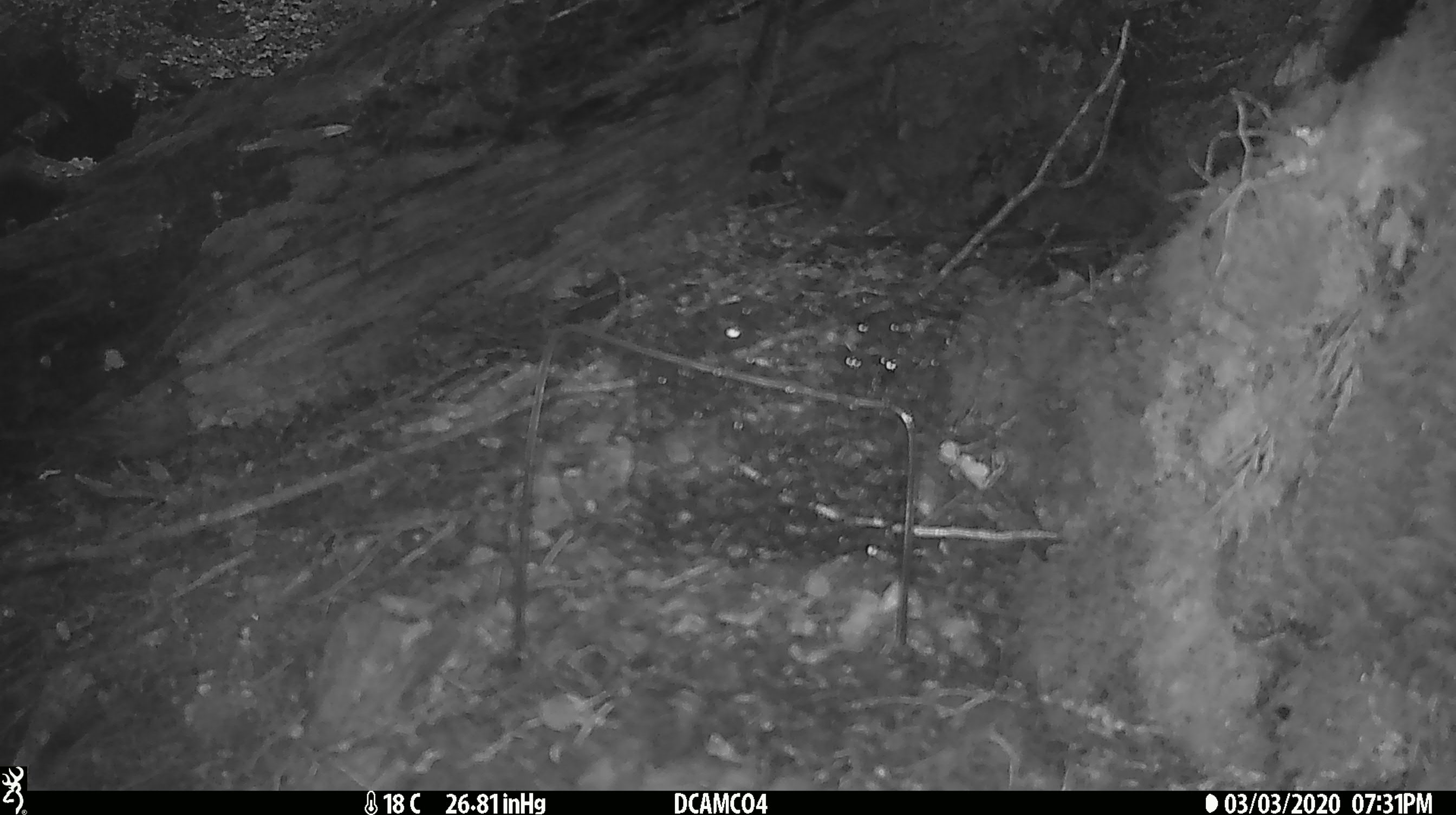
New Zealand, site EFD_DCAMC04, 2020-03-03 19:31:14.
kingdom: Animalia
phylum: Chordata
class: Mammalia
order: Rodentia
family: Muridae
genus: Mus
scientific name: Mus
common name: mouse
Mouse (Mus).